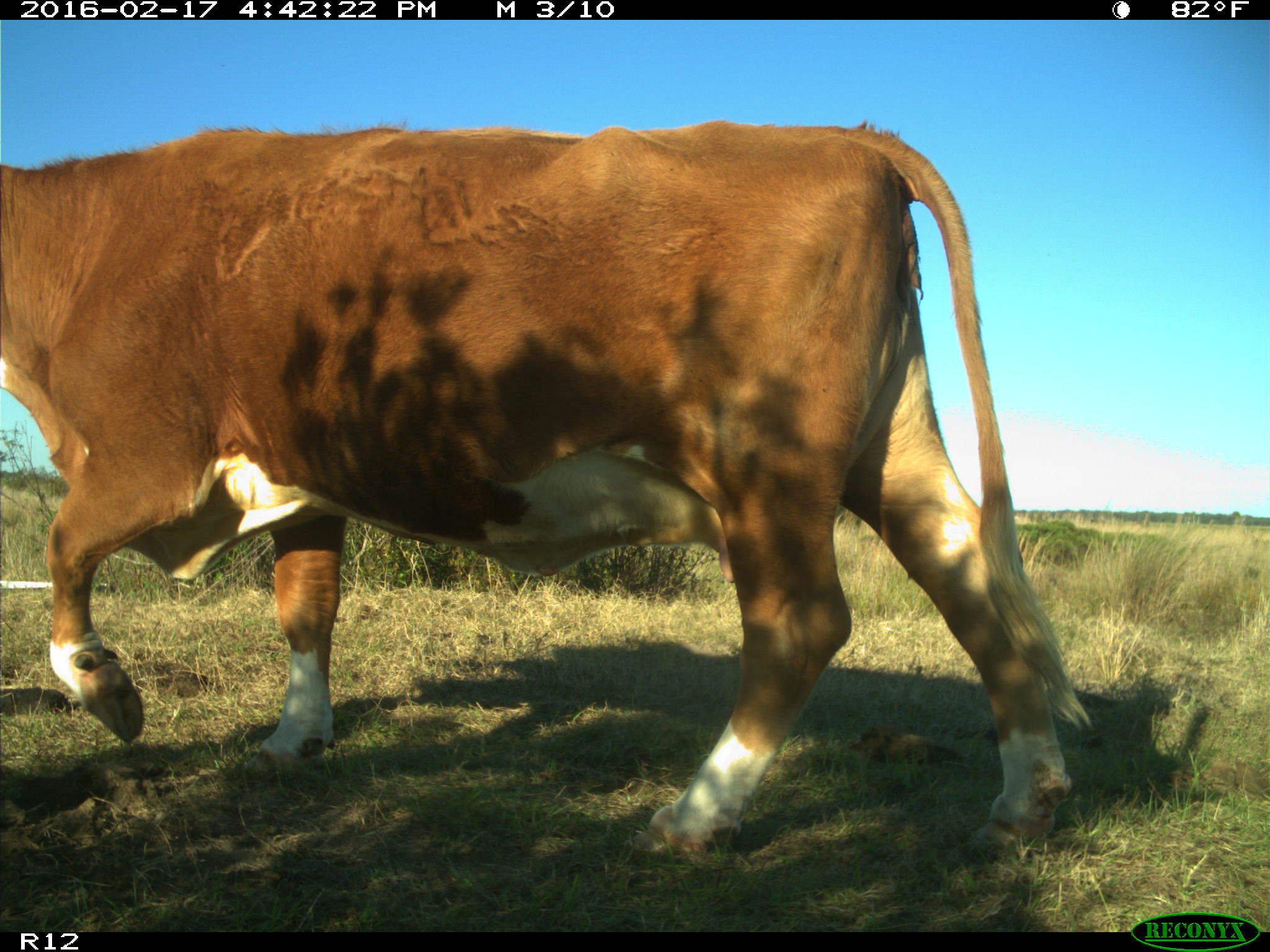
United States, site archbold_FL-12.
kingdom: Animalia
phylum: Chordata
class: Mammalia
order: Artiodactyla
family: Bovidae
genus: Bos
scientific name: Bos taurus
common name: domestic cow